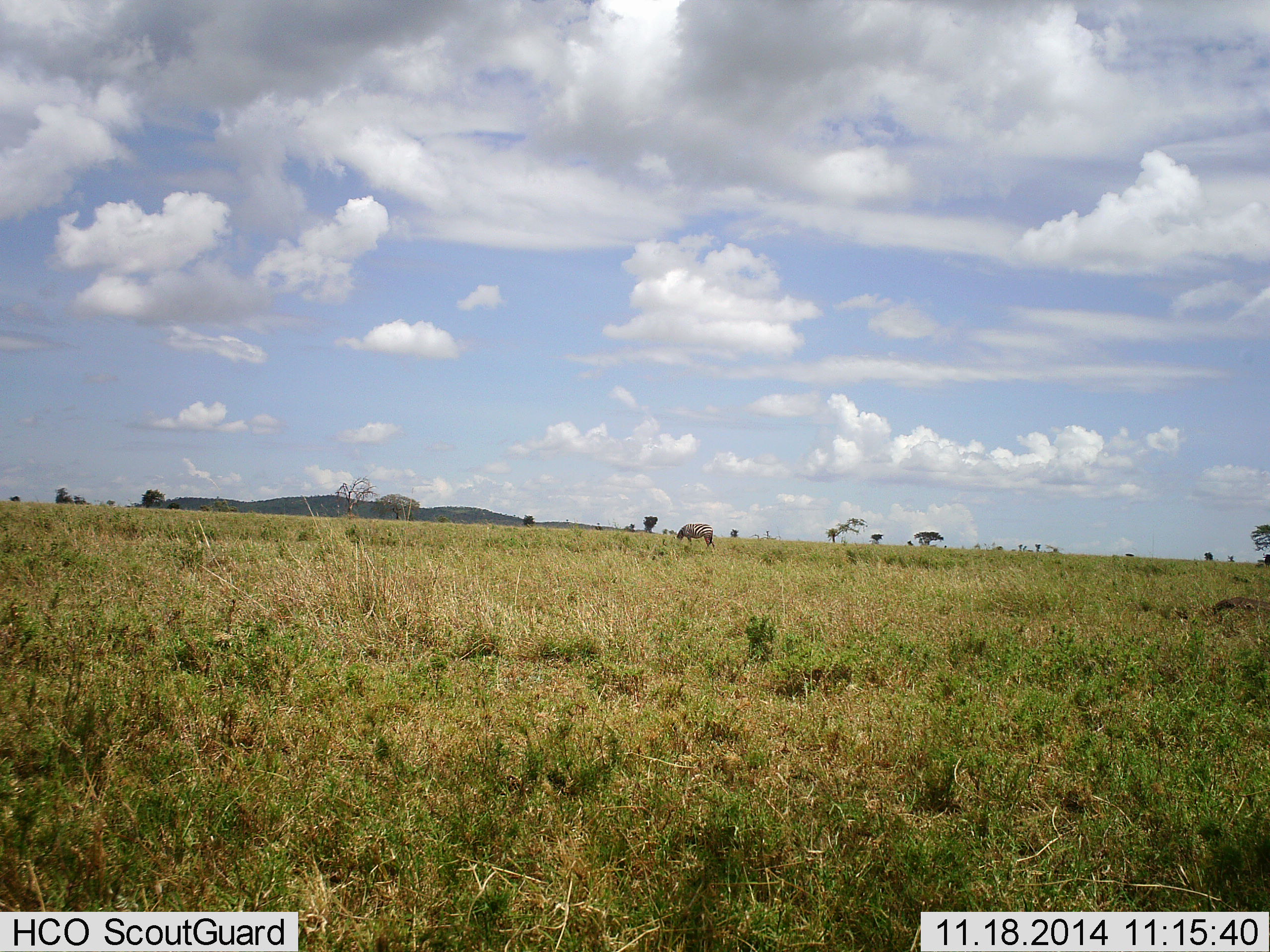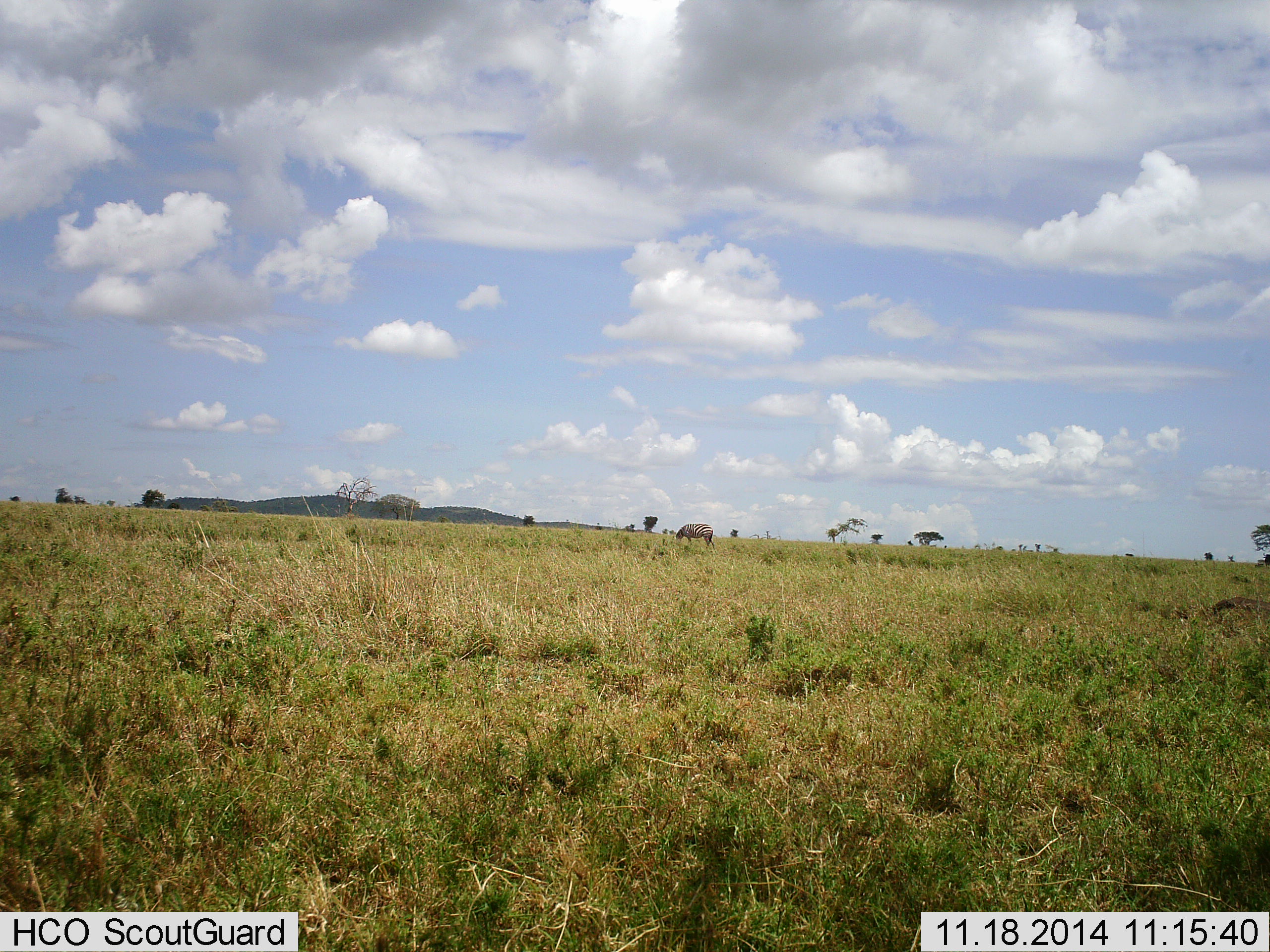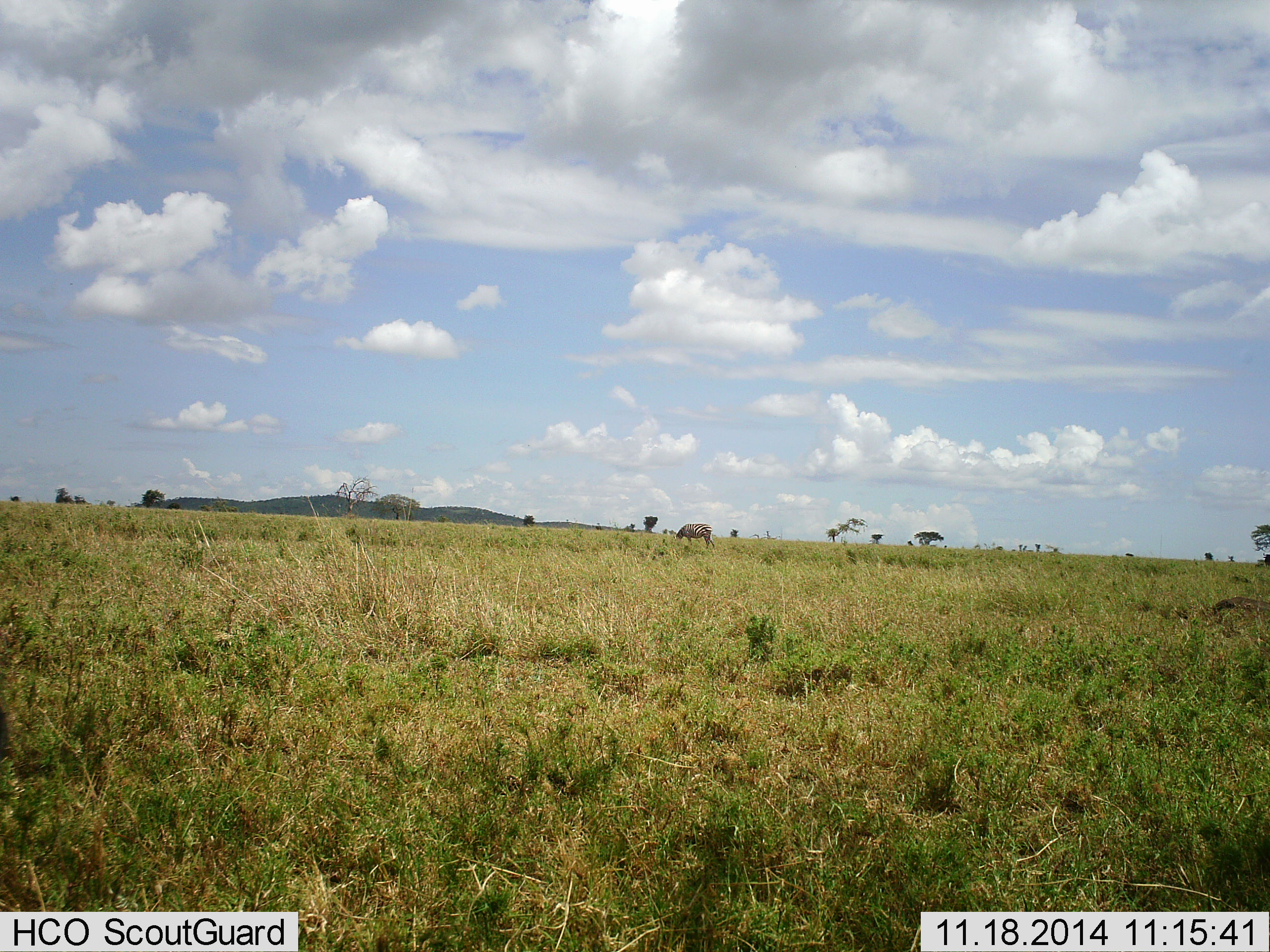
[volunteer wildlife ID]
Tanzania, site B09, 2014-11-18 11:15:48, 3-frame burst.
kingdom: Animalia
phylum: Chordata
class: Mammalia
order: Perissodactyla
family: Equidae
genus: Equus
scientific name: Equus quagga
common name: plains zebra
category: zebra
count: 1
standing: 40%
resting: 0%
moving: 0%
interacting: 0%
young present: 0%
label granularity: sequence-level